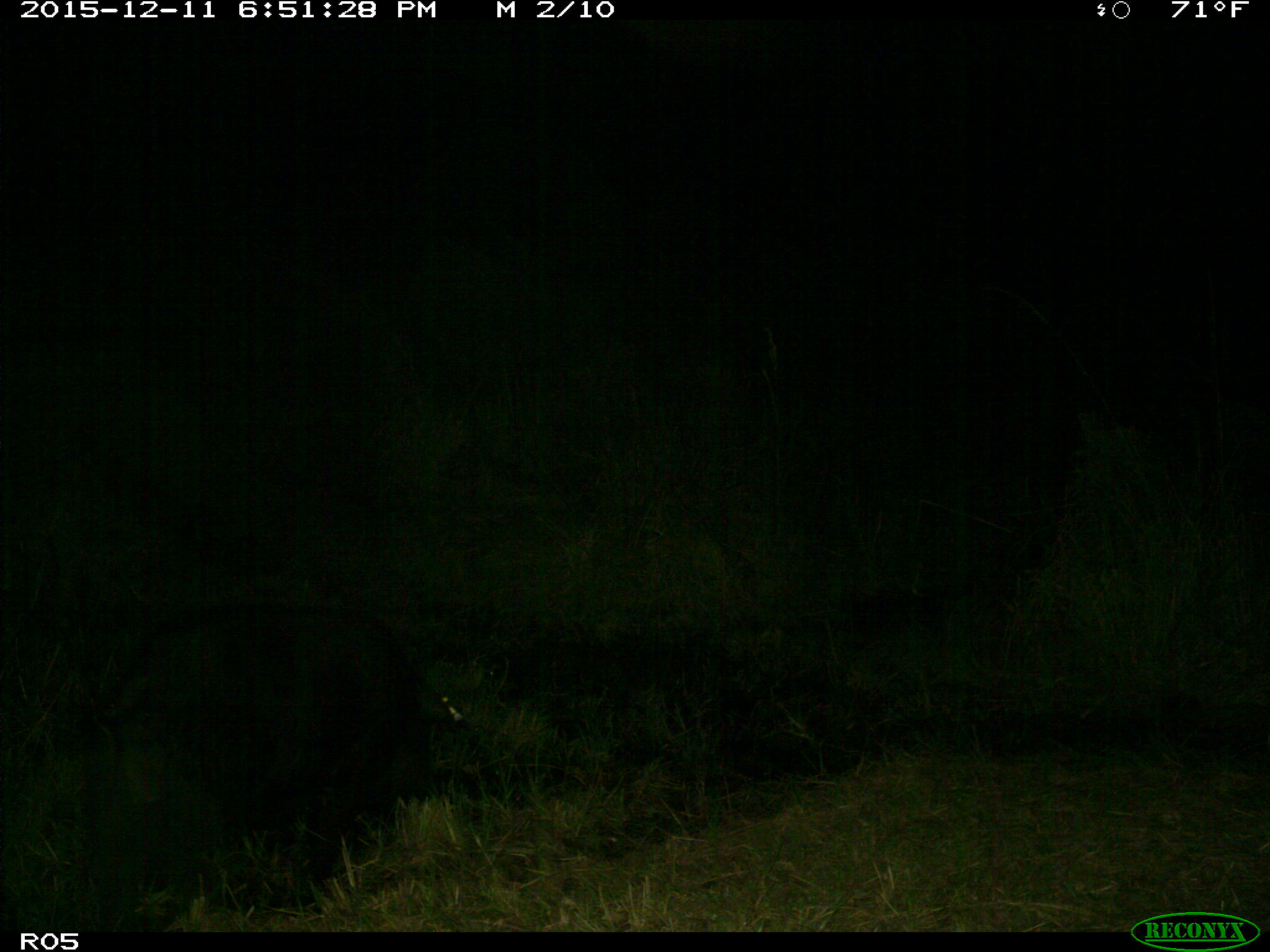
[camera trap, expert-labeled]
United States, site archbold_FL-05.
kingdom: Animalia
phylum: Chordata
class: Mammalia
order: Artiodactyla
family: Suidae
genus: Sus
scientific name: Sus scrofa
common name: wild boar